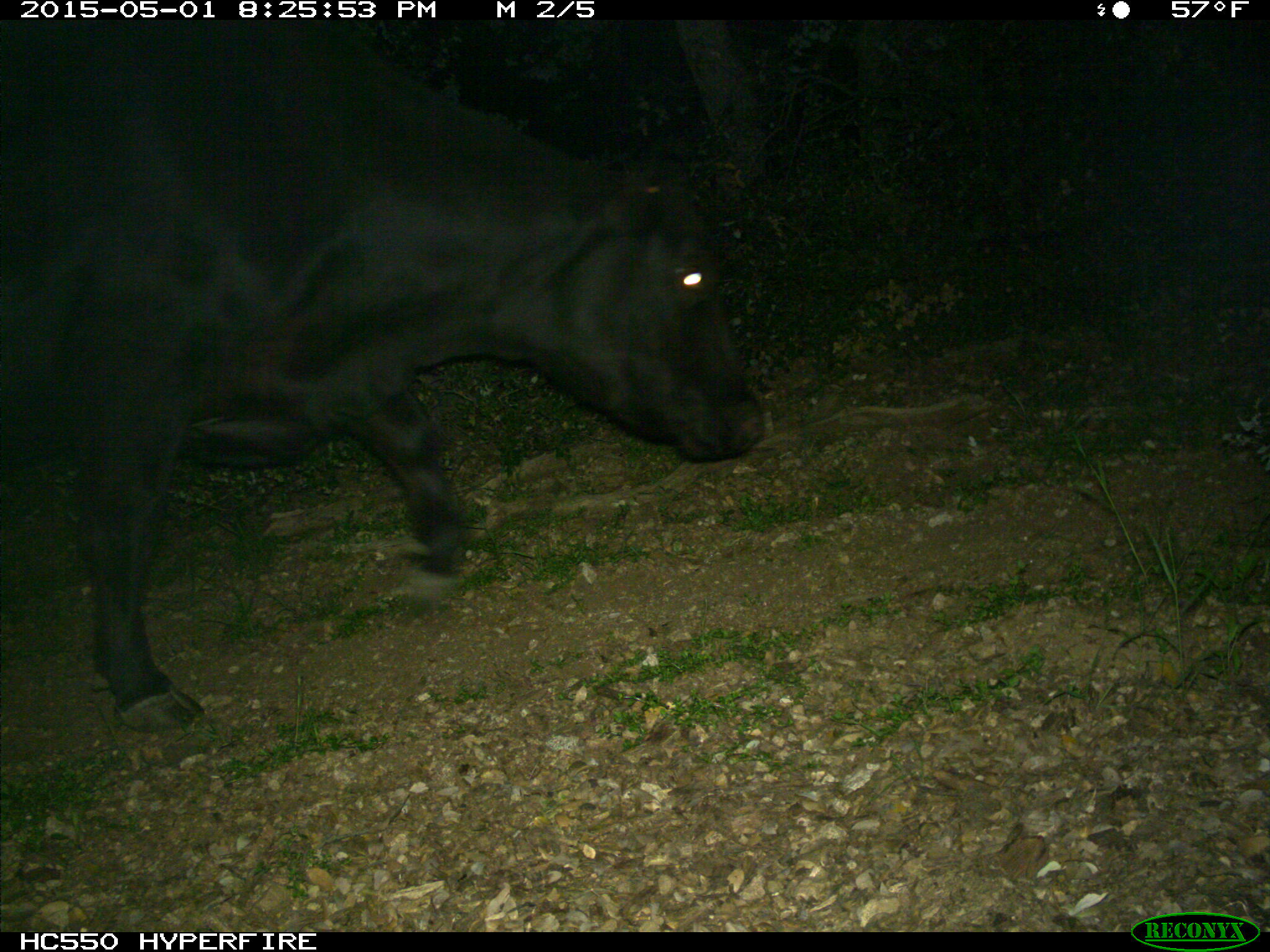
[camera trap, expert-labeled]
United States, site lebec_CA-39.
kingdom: Animalia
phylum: Chordata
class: Mammalia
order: Artiodactyla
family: Bovidae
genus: Bos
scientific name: Bos taurus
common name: domestic cow